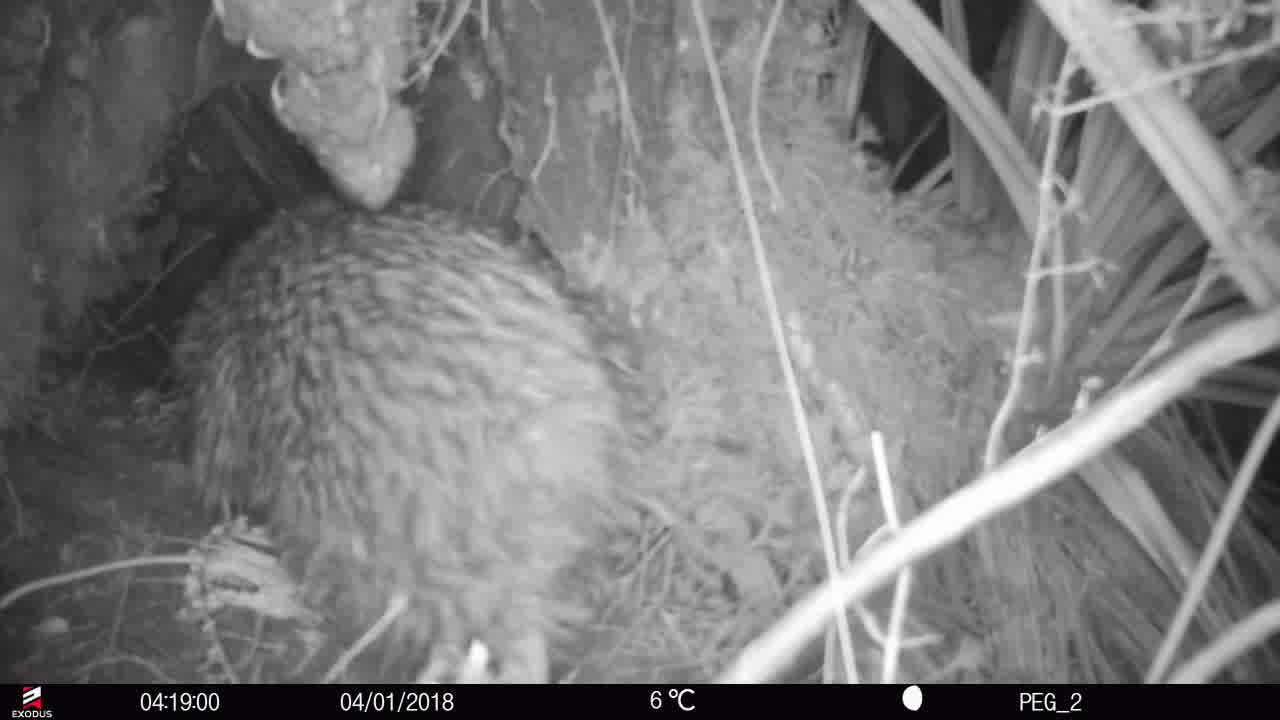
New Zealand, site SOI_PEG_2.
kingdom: Animalia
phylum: Chordata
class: Aves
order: Apterygiformes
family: Apterygidae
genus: Apteryx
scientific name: Apteryx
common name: kiwi